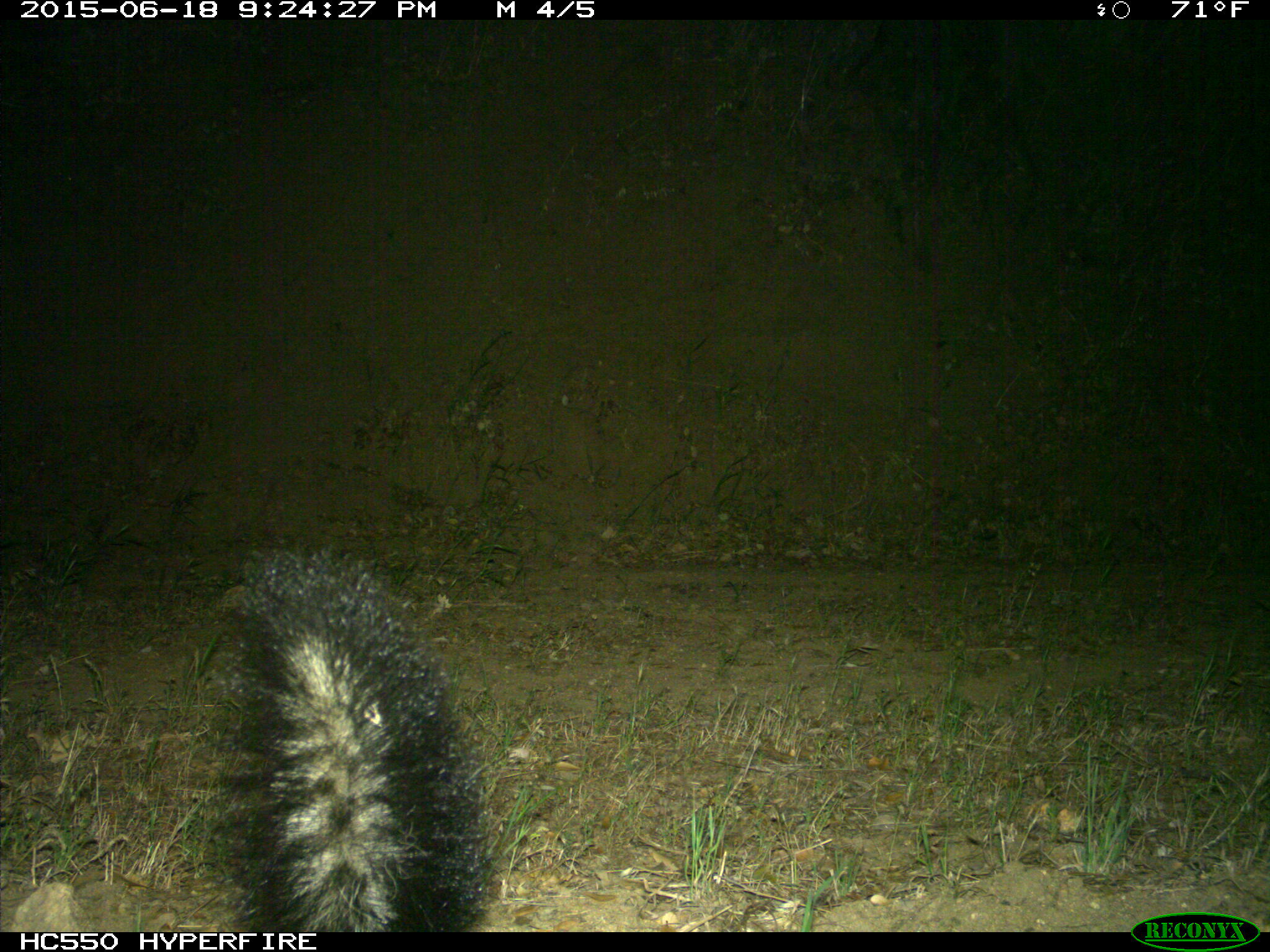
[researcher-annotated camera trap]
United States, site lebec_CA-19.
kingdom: Animalia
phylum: Chordata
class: Mammalia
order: Carnivora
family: Mephitidae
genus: Mephitis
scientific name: Mephitis mephitis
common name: striped skunk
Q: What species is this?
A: Mephitis mephitis (striped skunk).